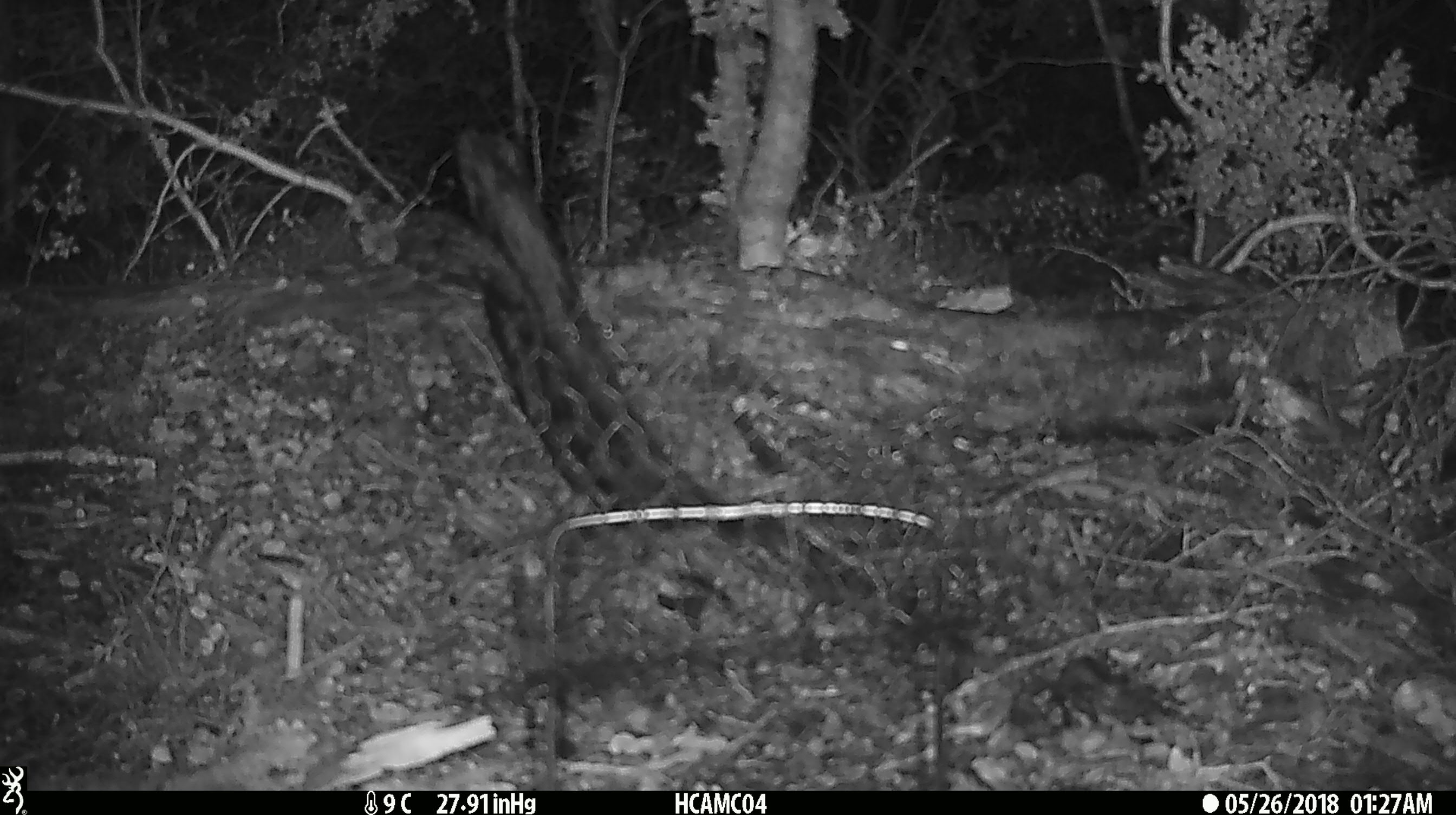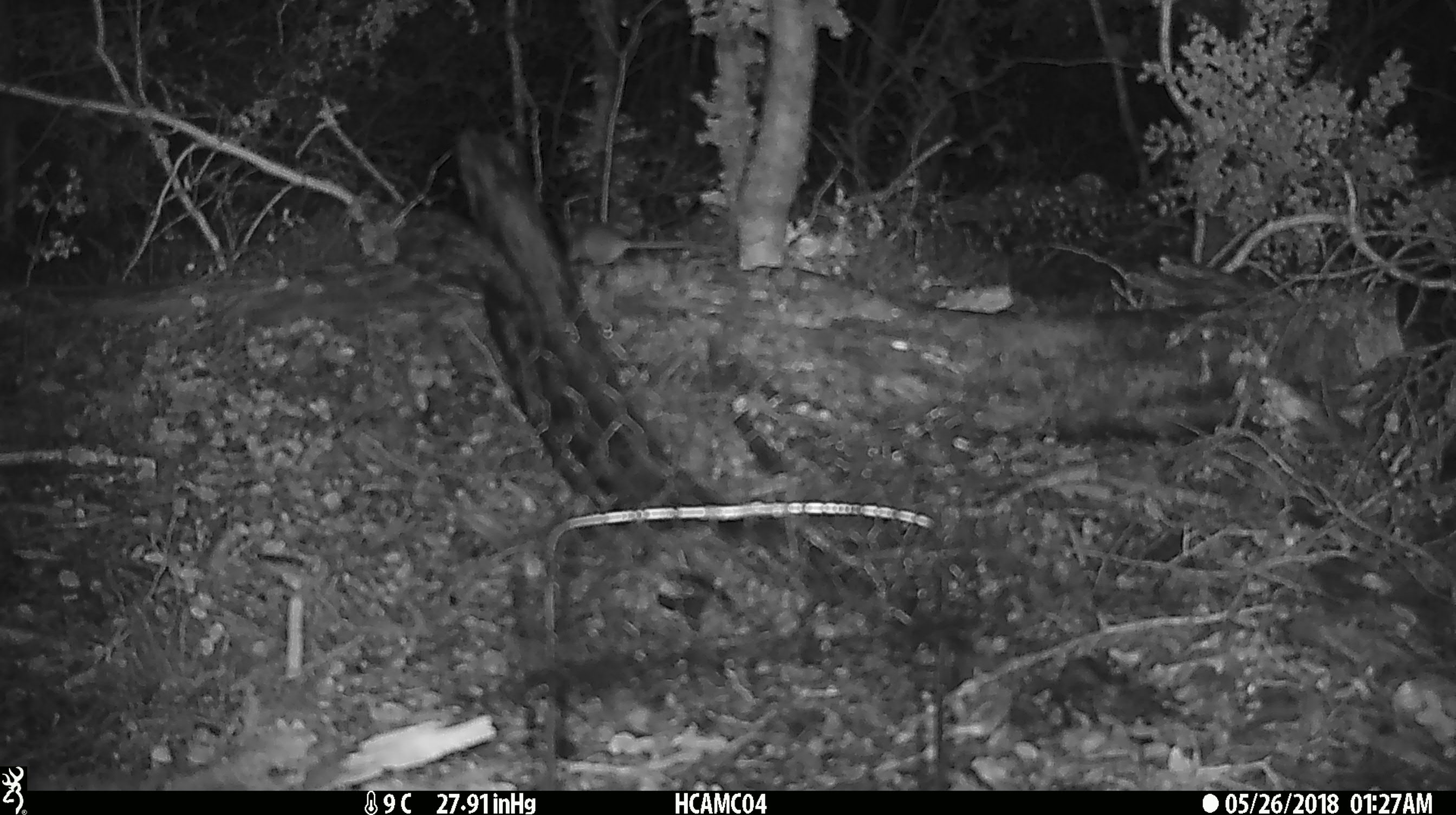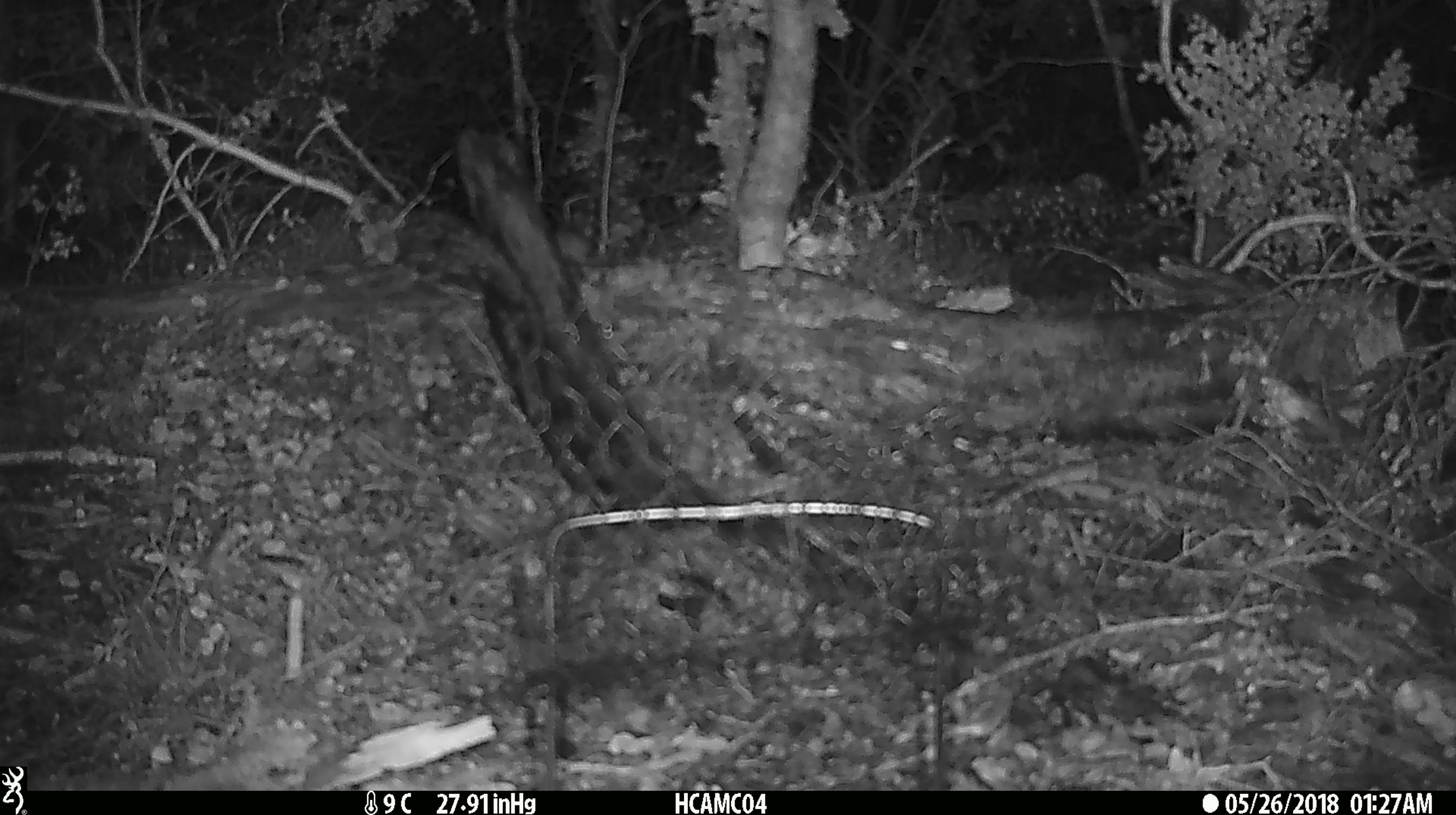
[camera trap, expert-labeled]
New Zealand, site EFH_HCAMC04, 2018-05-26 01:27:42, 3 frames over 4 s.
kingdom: Animalia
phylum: Chordata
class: Mammalia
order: Rodentia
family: Muridae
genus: Mus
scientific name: Mus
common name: mouse